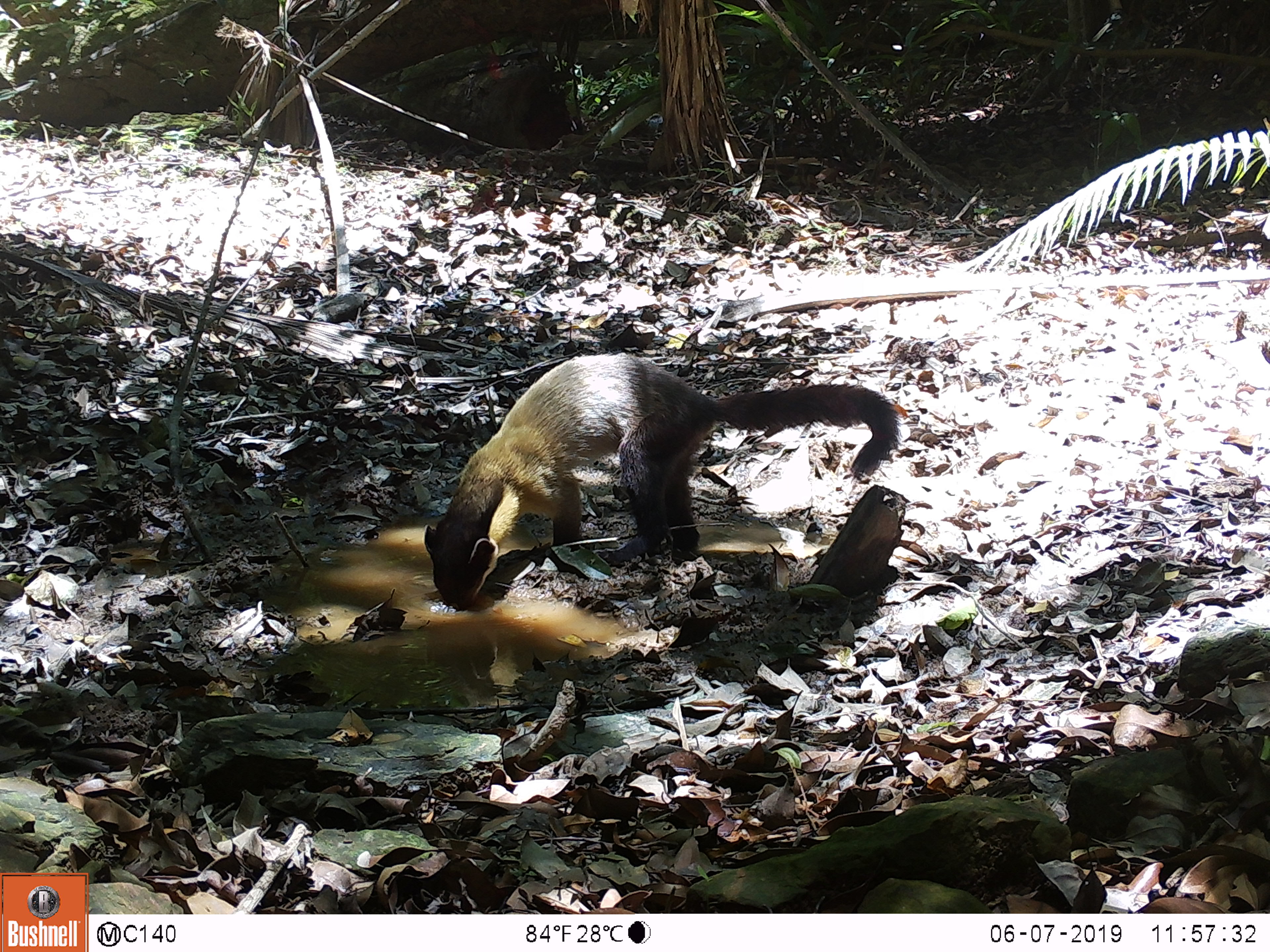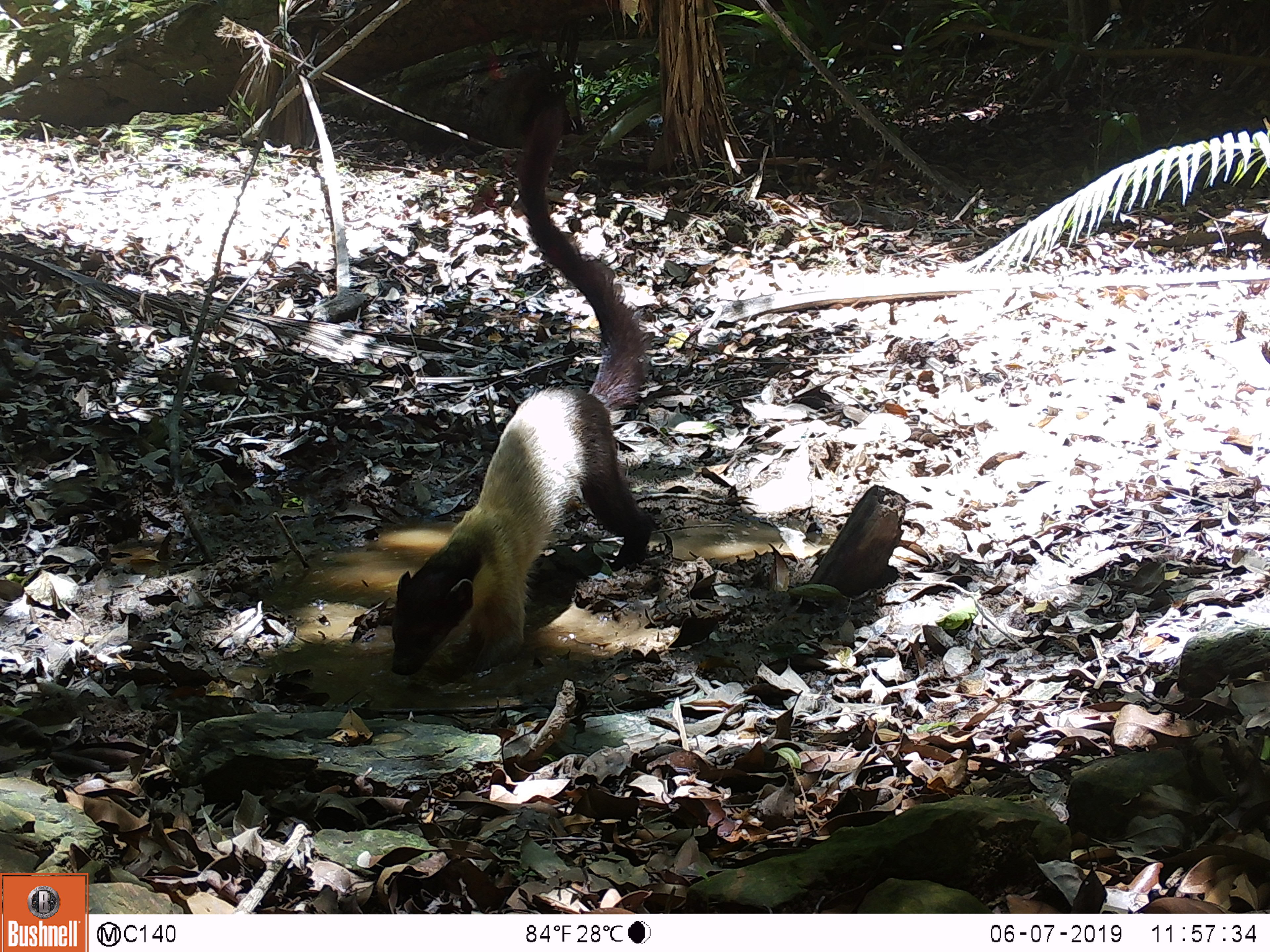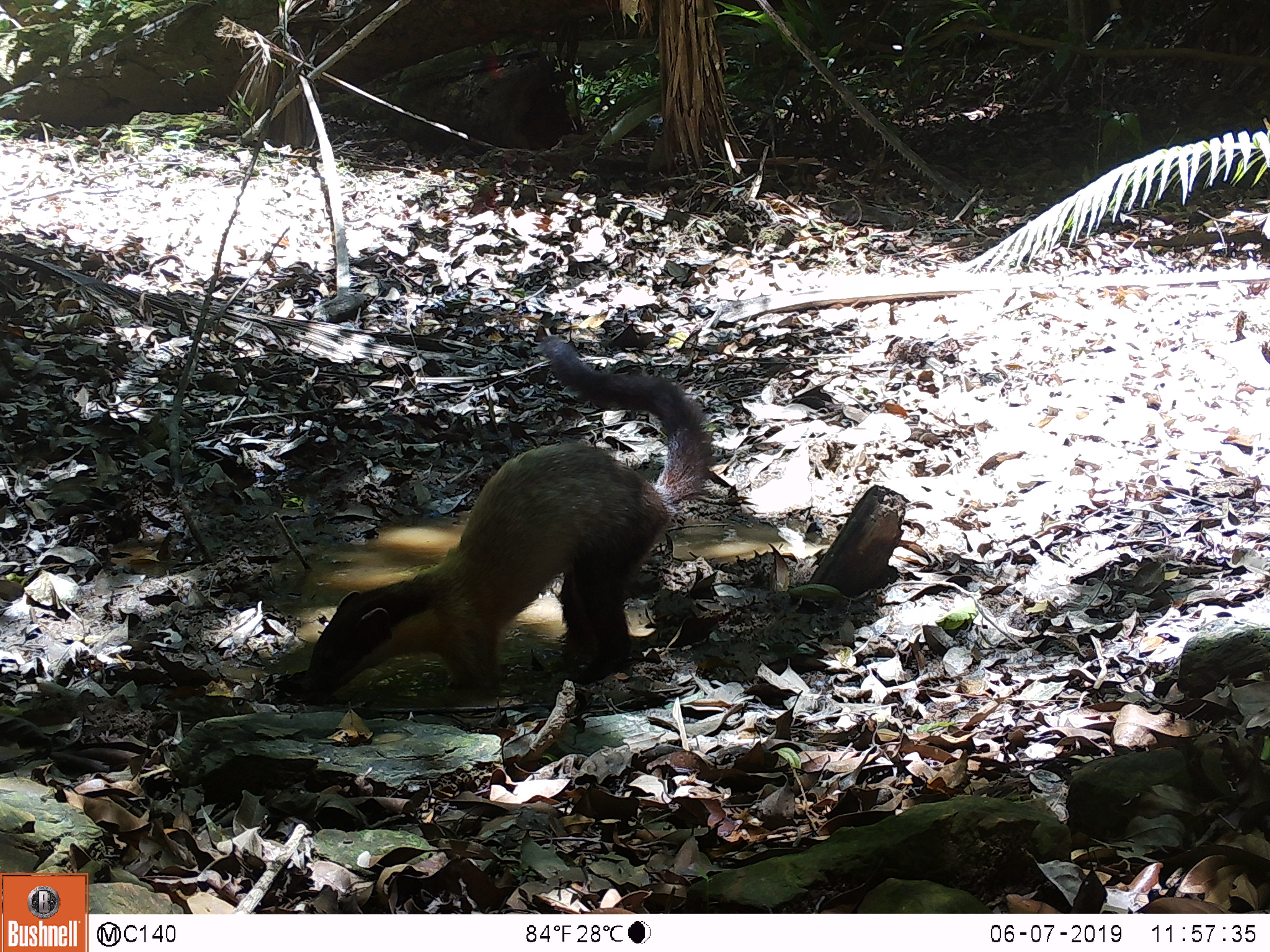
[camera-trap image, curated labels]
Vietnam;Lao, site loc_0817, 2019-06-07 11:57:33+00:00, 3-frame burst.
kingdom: Animalia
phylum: Chordata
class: Mammalia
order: Carnivora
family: Mustelidae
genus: Martes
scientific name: Martes flavigula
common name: yellow-throated marten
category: yellow throated marten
Yellow throated marten (yellow-throated marten) (Martes flavigula). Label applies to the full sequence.